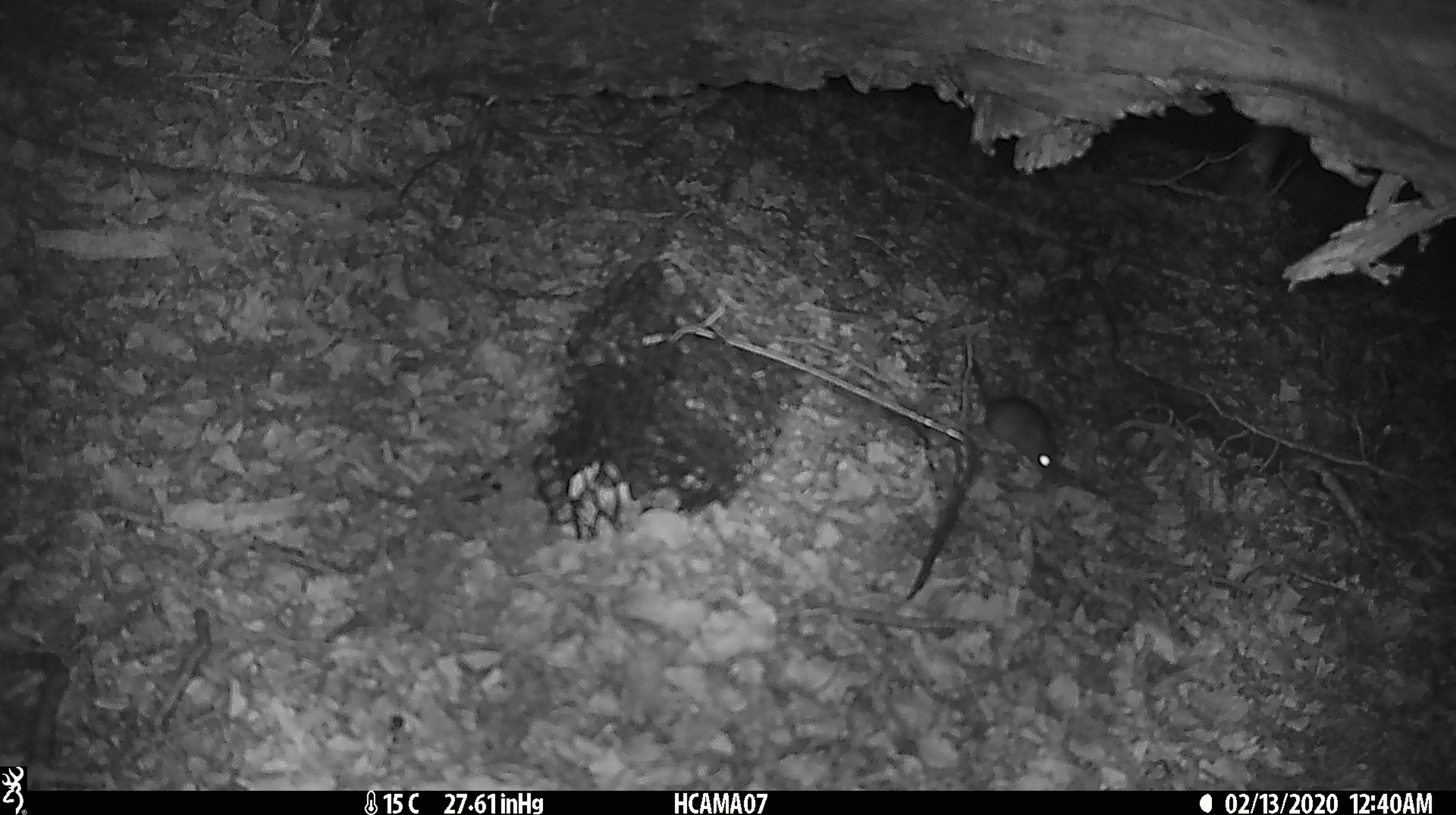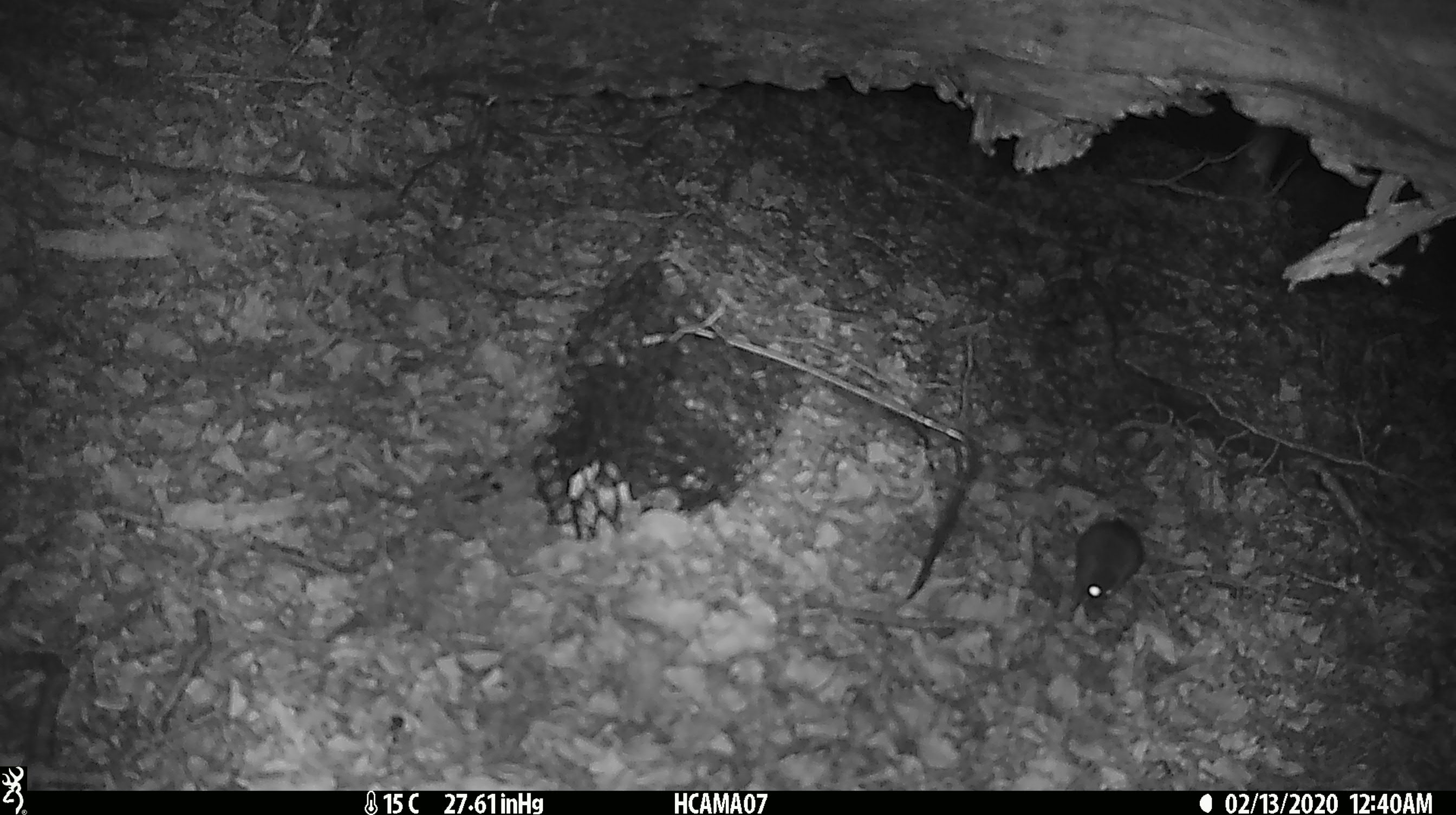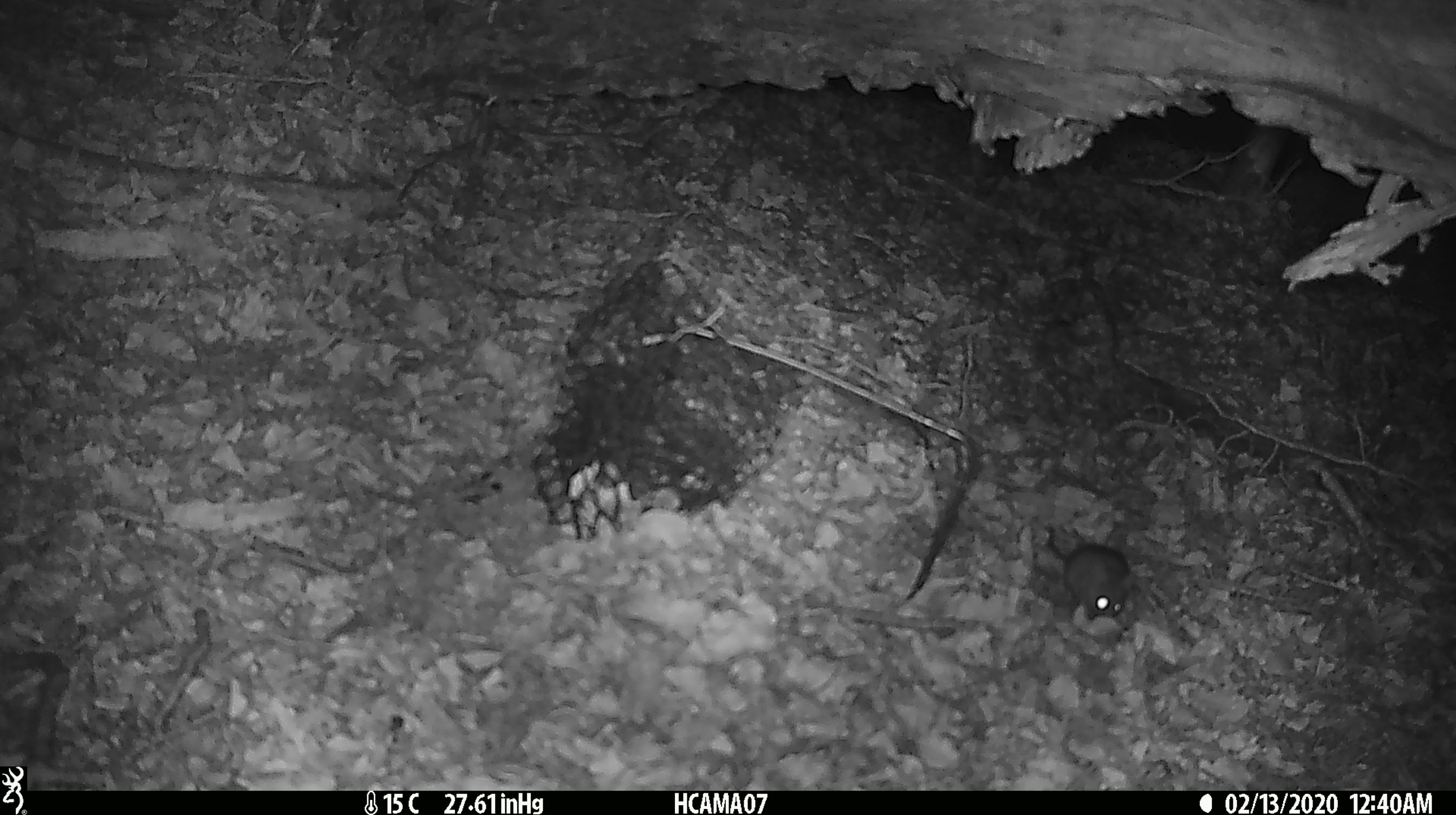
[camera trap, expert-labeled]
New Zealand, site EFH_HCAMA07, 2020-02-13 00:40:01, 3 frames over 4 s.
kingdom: Animalia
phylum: Chordata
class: Mammalia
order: Rodentia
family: Muridae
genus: Mus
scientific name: Mus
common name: mouse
Mouse (Mus).